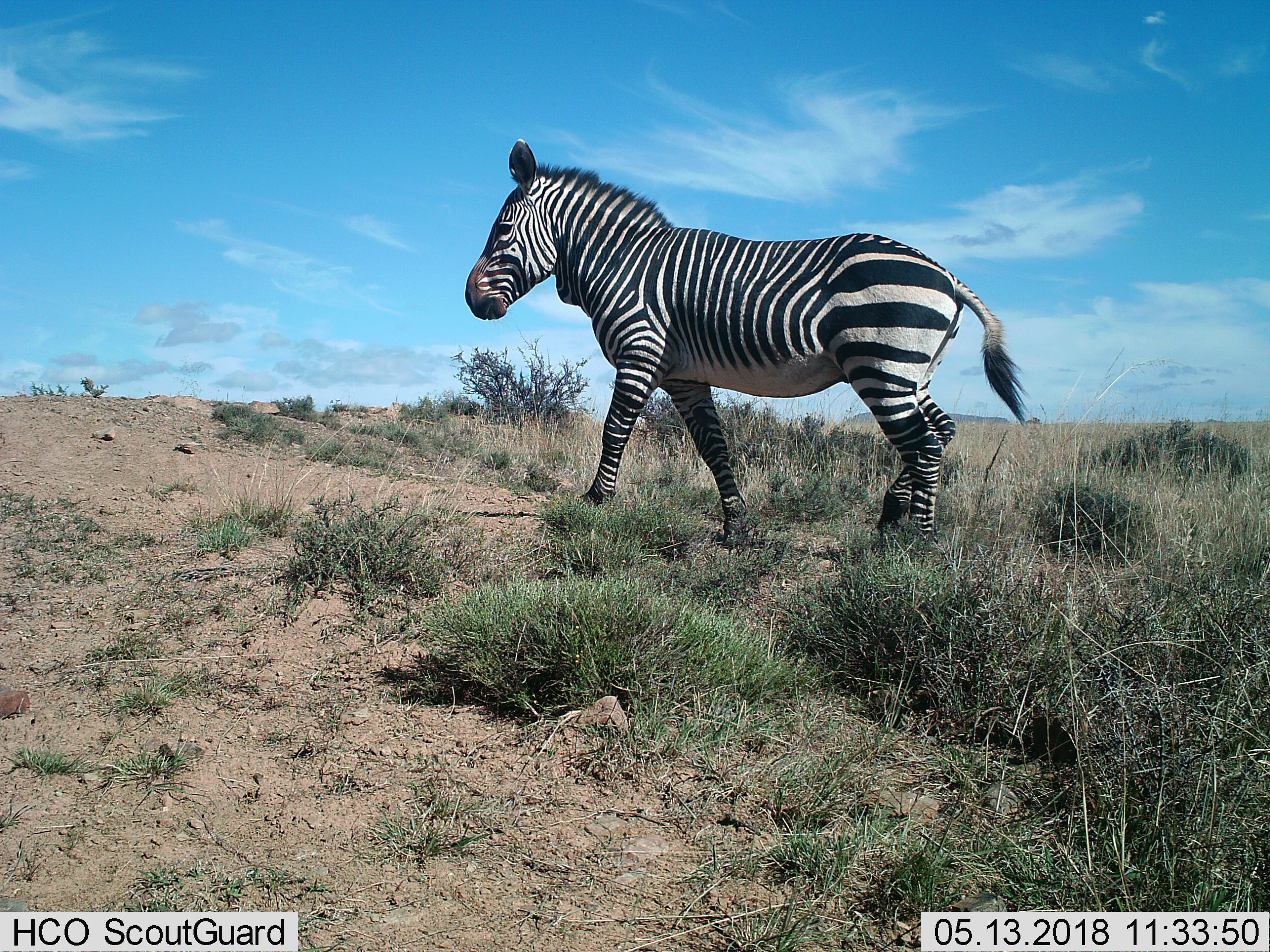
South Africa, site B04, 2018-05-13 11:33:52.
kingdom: Animalia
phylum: Chordata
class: Mammalia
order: Perissodactyla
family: Equidae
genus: Equus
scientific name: Equus zebra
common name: mountain zebra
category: zebramountain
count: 1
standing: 14%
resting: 0%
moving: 100%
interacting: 0%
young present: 0%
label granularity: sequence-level